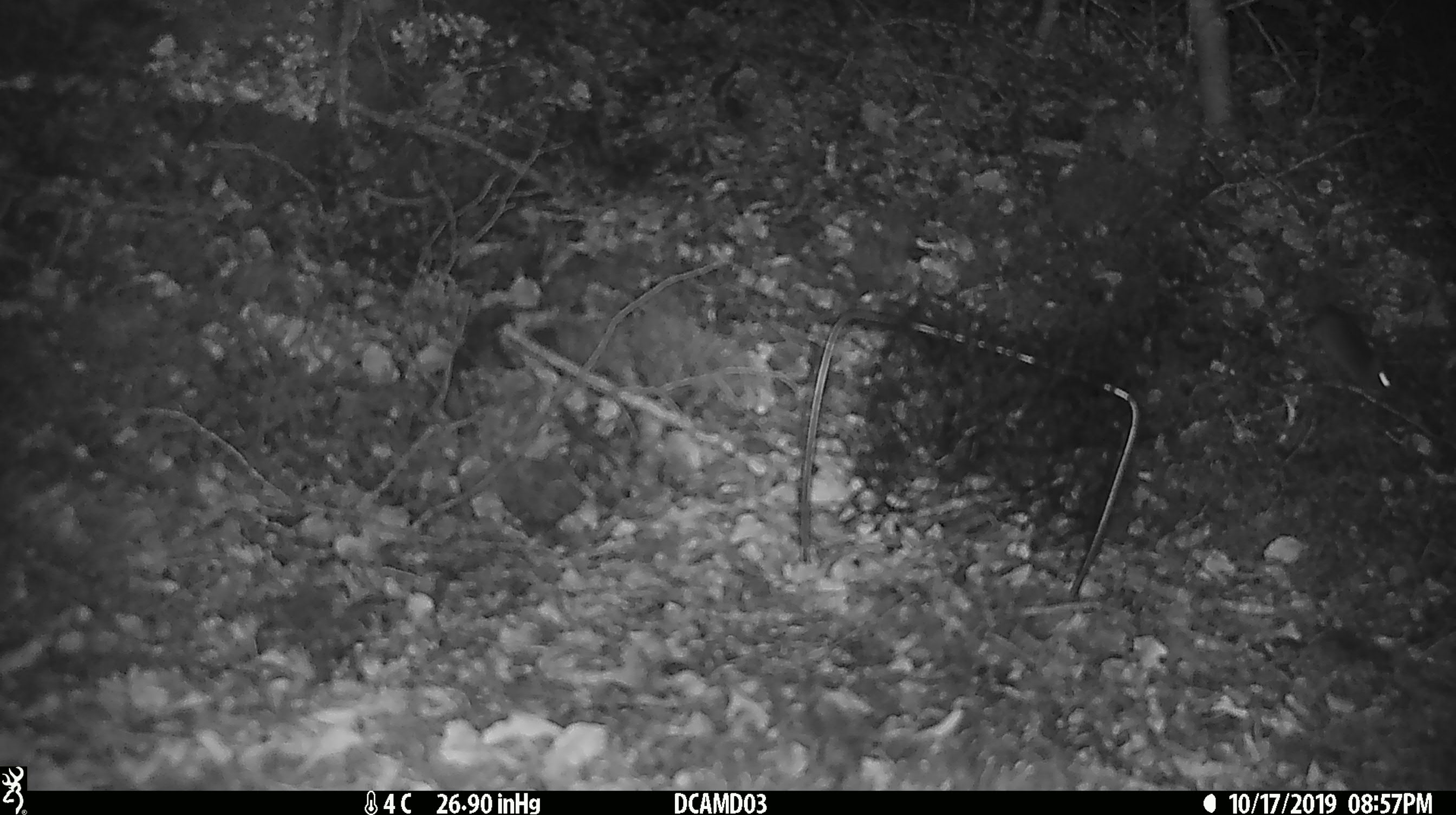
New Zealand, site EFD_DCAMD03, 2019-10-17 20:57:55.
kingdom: Animalia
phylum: Chordata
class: Mammalia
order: Rodentia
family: Muridae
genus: Mus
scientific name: Mus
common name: mouse